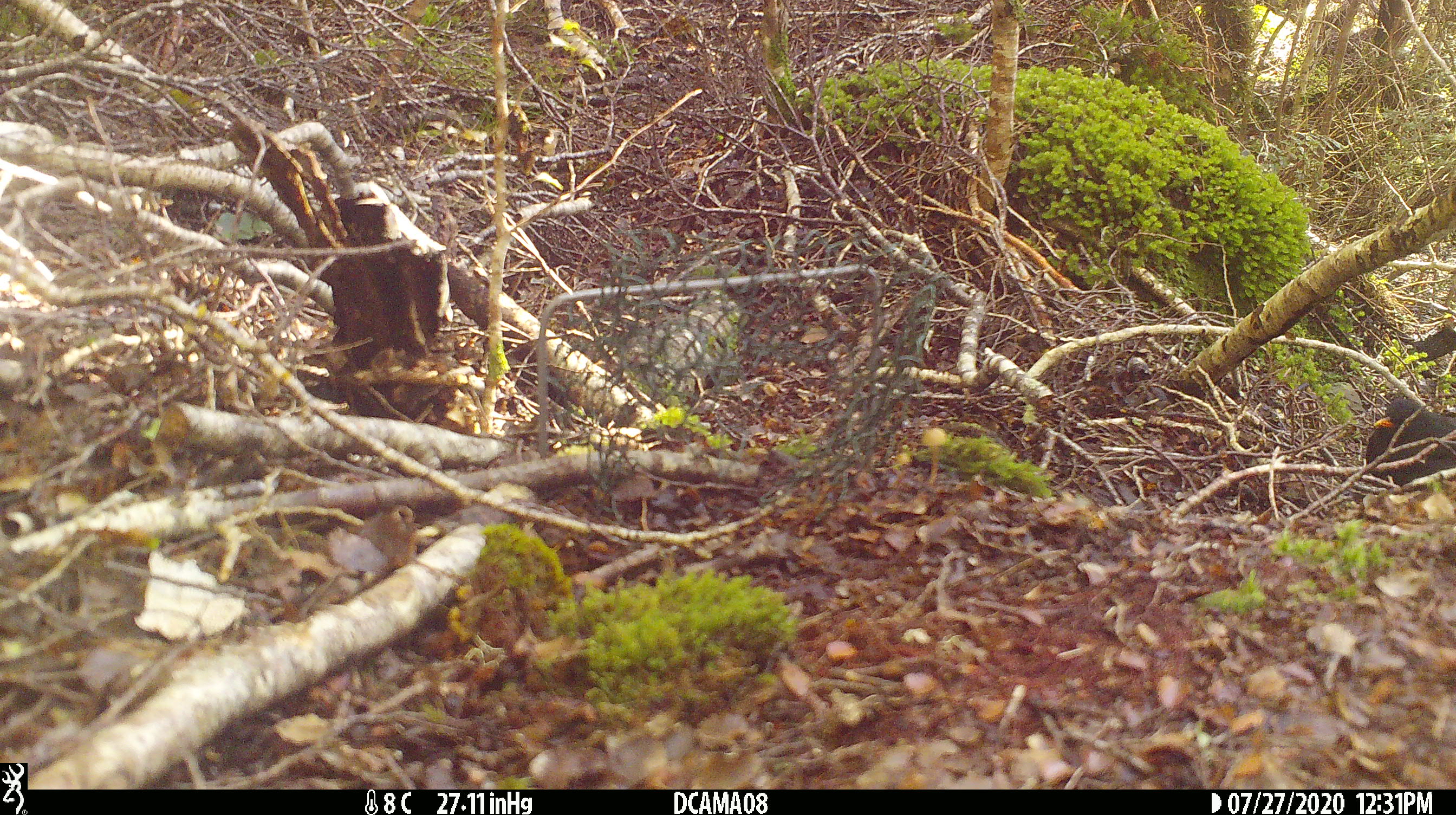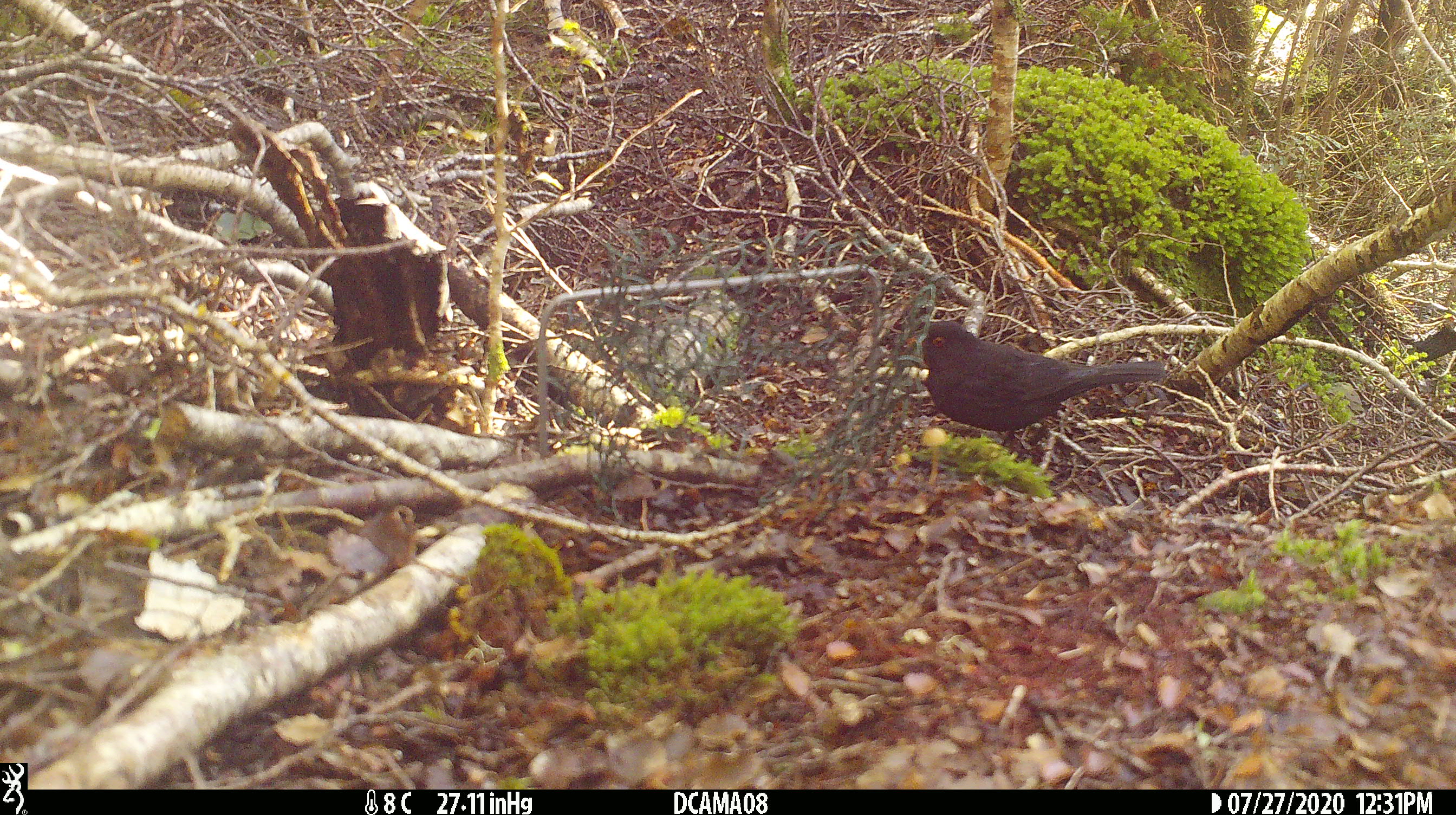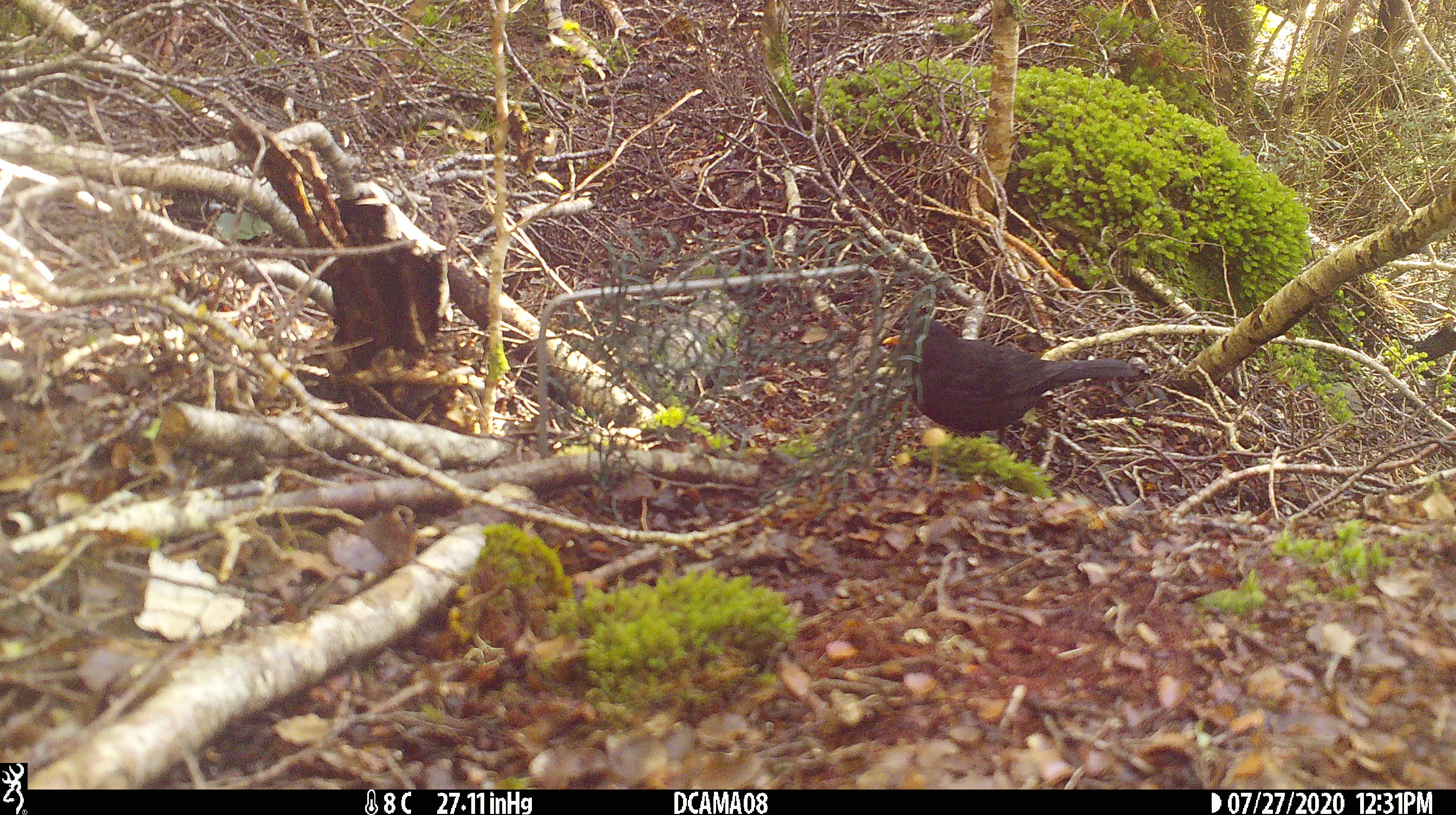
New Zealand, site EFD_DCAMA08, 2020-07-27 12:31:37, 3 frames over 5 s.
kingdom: Animalia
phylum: Chordata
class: Aves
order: Passeriformes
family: Turdidae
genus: Turdus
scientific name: Turdus merula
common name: eurasian blackbird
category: blackbird